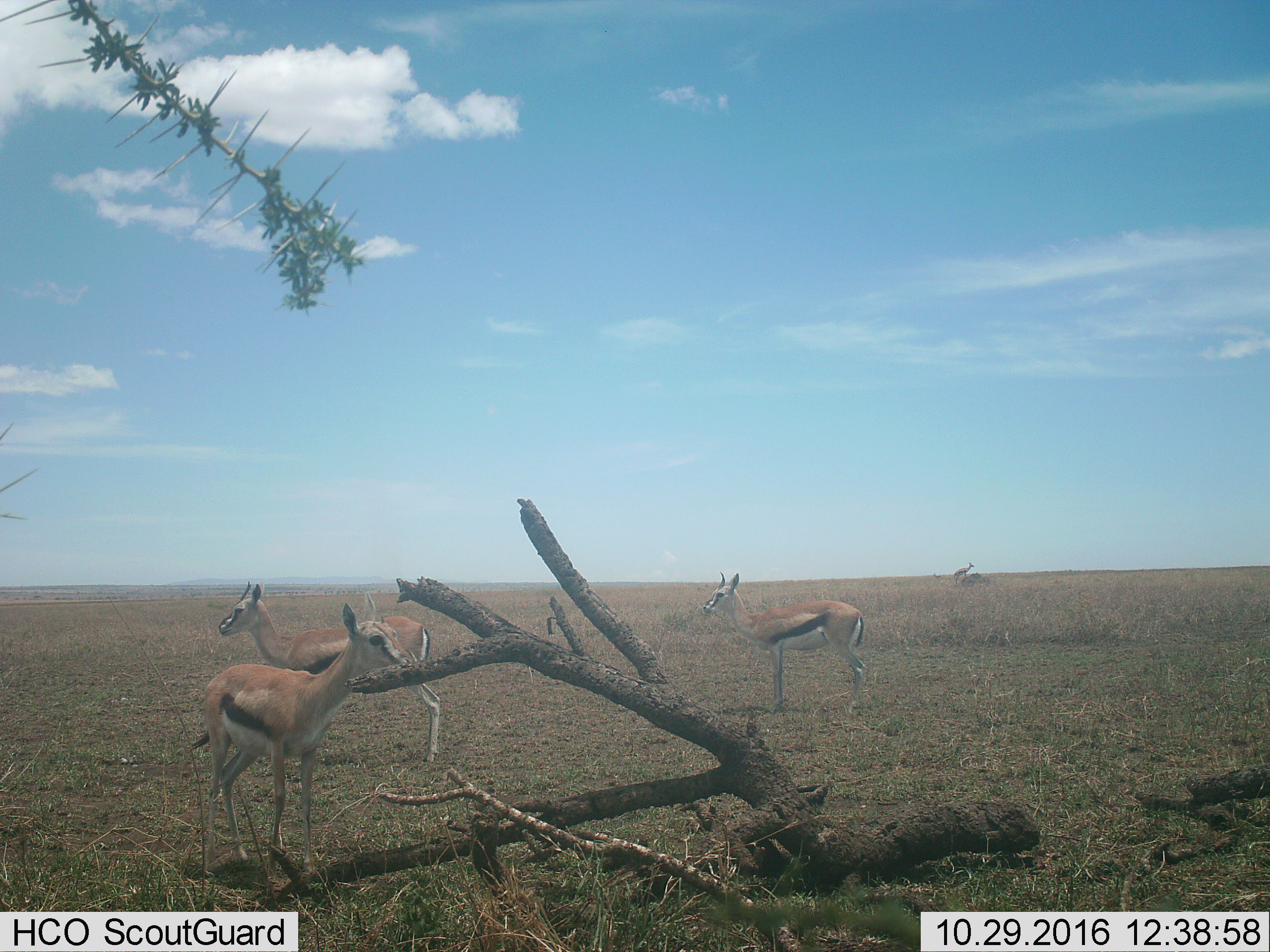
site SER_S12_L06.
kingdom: Animalia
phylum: Chordata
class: Mammalia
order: Artiodactyla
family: Bovidae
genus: Eudorcas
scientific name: Eudorcas thomsonii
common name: thomson's gazelle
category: gazellethomsons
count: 4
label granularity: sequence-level